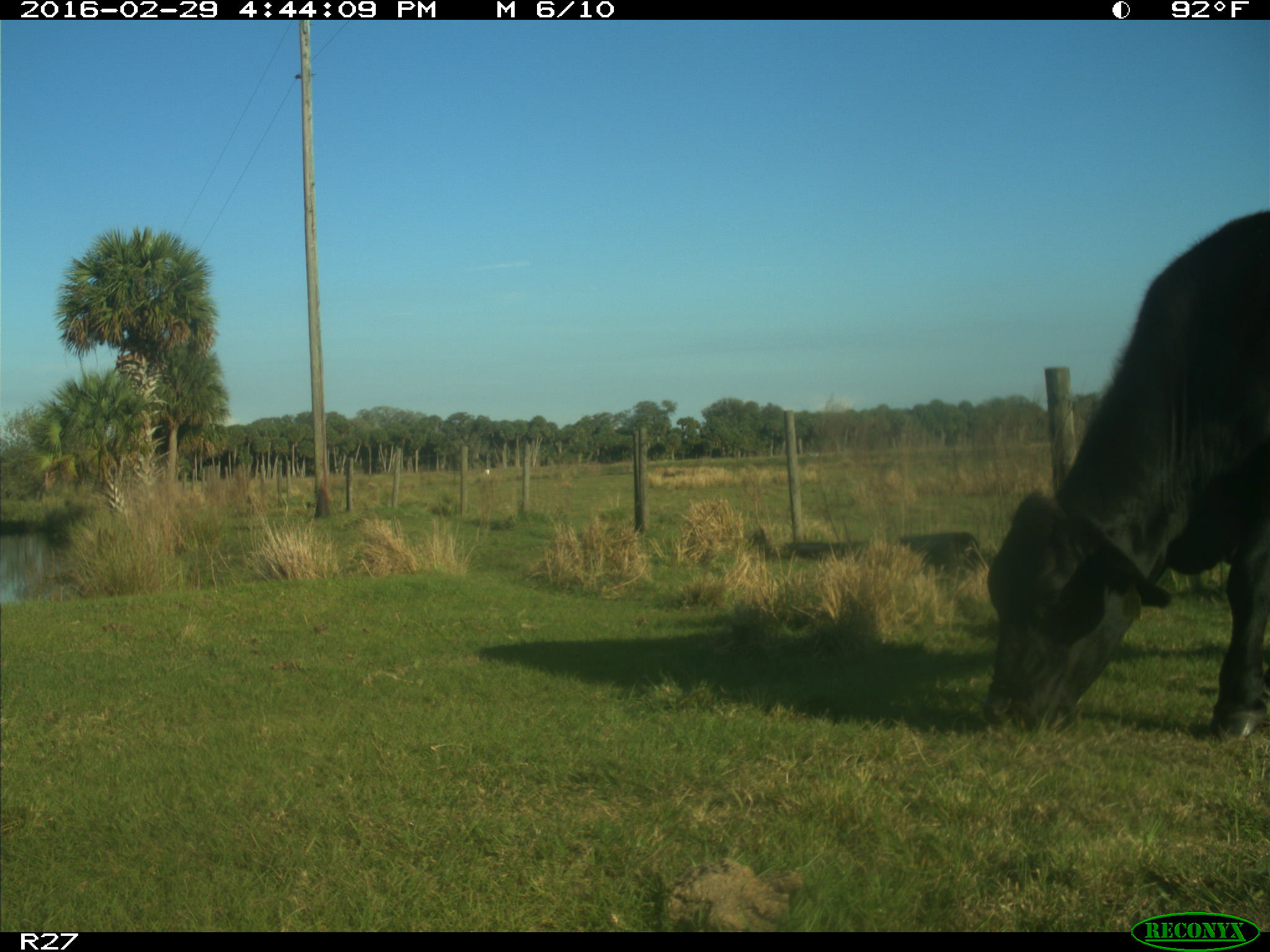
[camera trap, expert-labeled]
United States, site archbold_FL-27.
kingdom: Animalia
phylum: Chordata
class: Mammalia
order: Artiodactyla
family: Bovidae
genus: Bos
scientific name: Bos taurus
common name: domestic cow